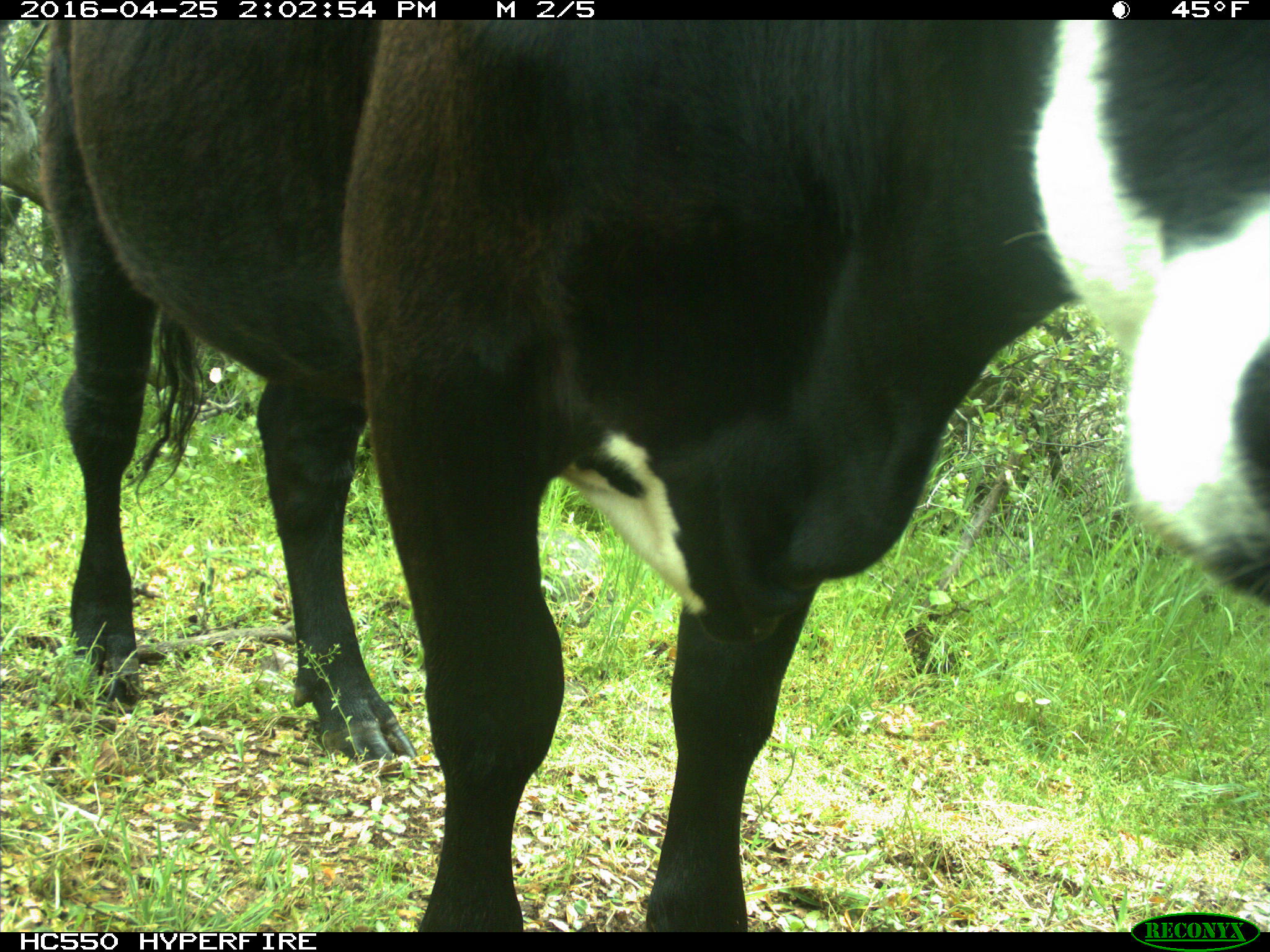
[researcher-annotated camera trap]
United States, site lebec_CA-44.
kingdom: Animalia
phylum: Chordata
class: Mammalia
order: Artiodactyla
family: Bovidae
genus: Bos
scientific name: Bos taurus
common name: domestic cow